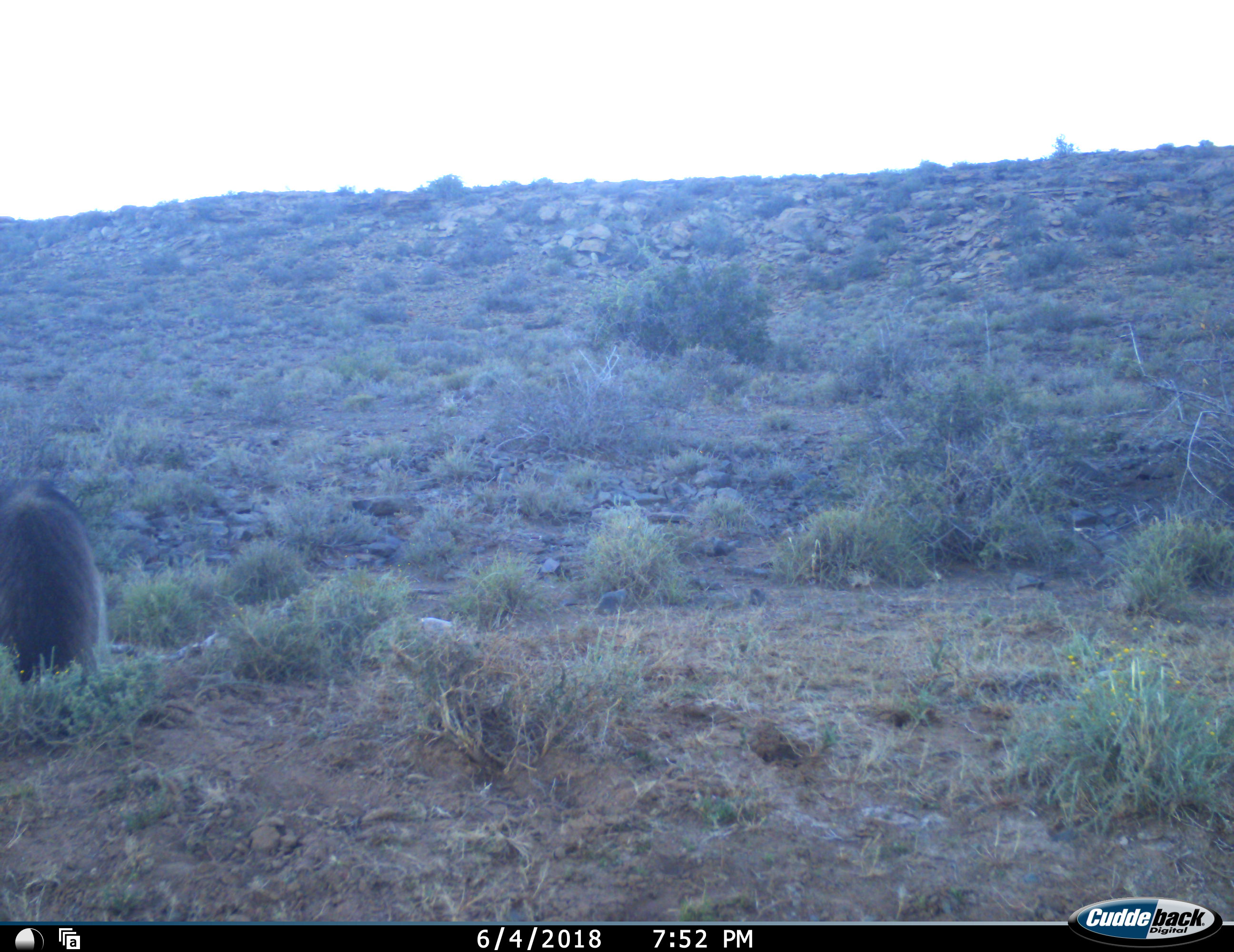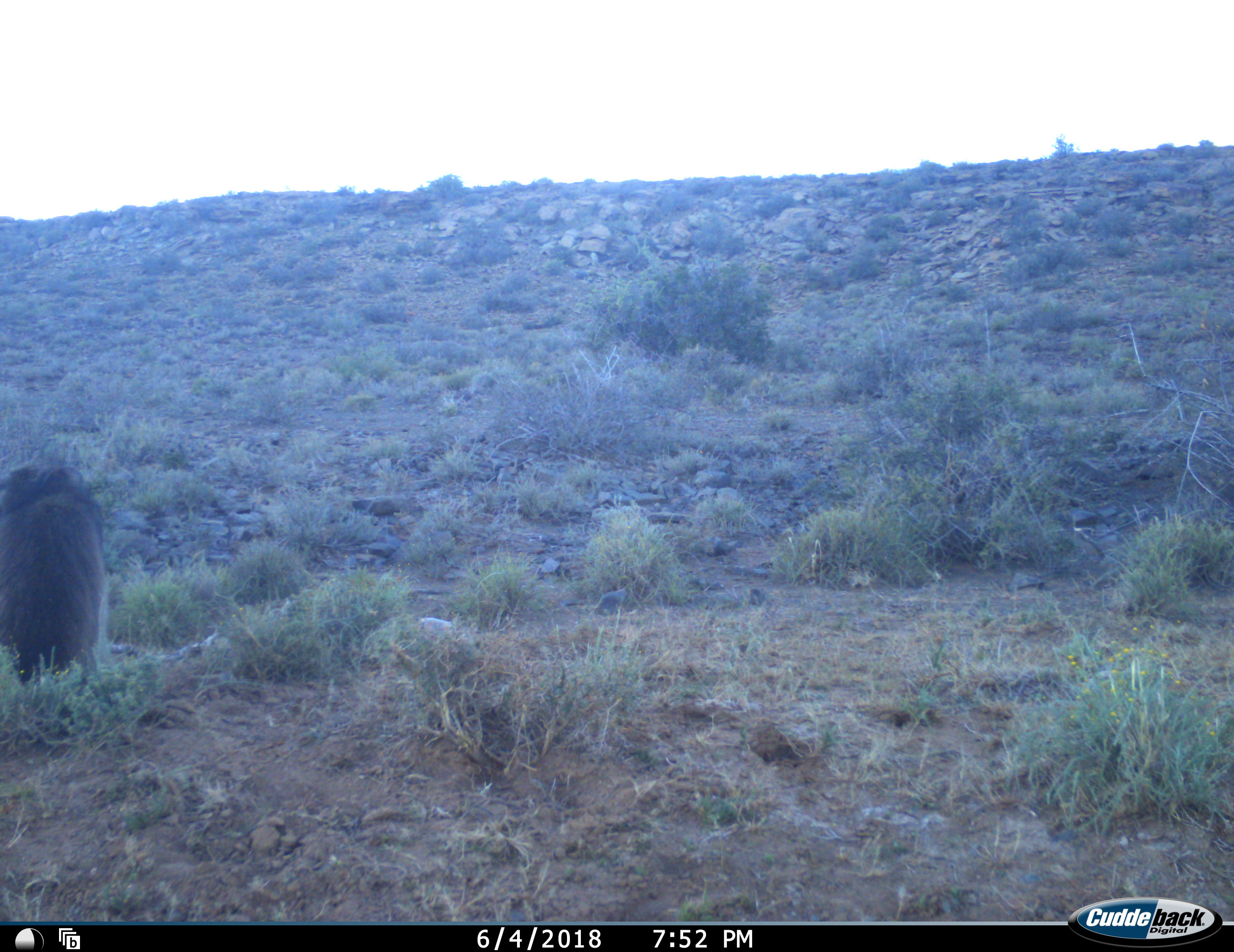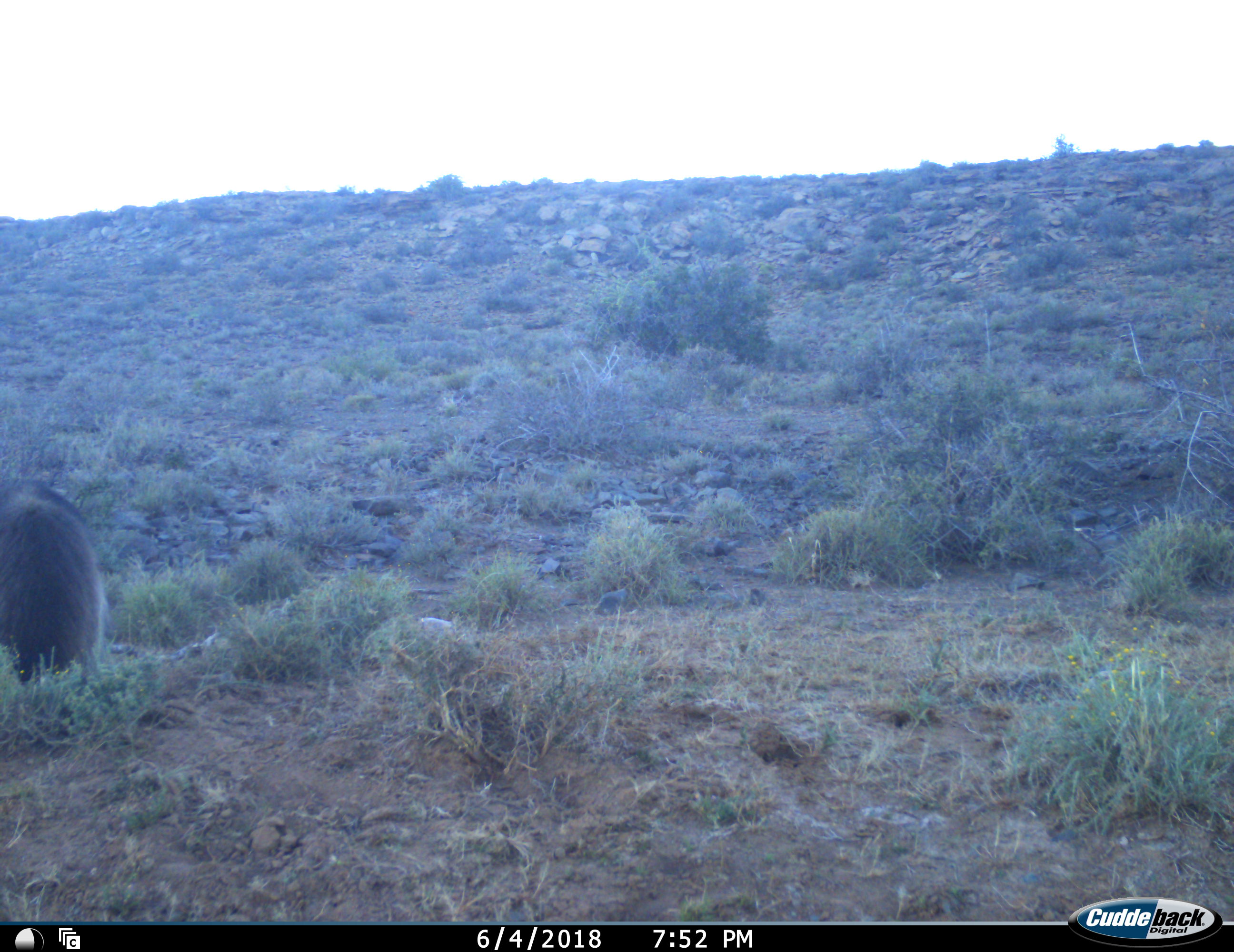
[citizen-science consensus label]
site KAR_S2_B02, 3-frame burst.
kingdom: Animalia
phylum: Chordata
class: Mammalia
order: Primates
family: Cercopithecidae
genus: Papio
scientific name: Papio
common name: baboon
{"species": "baboon (Papio)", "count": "1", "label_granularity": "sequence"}